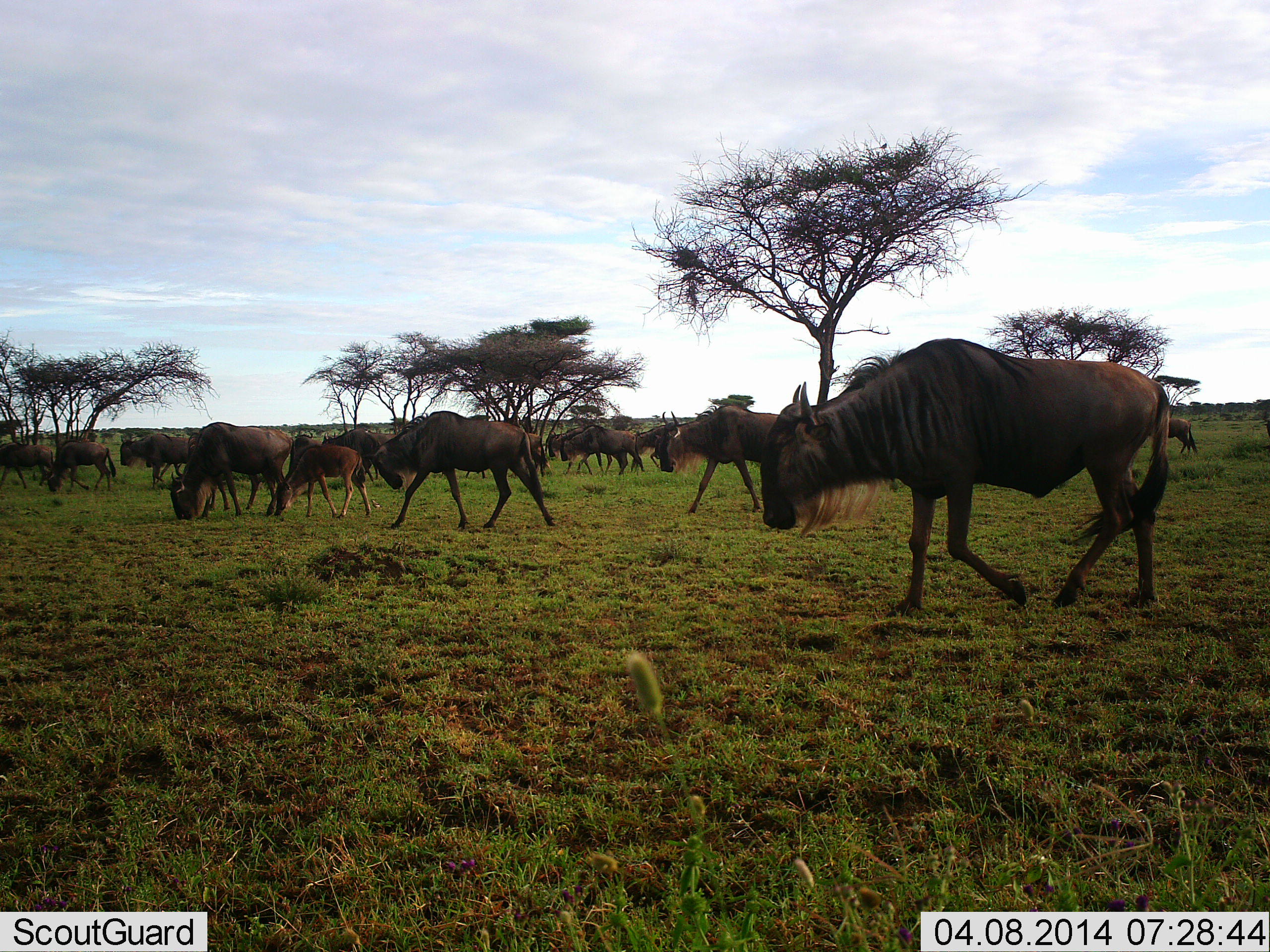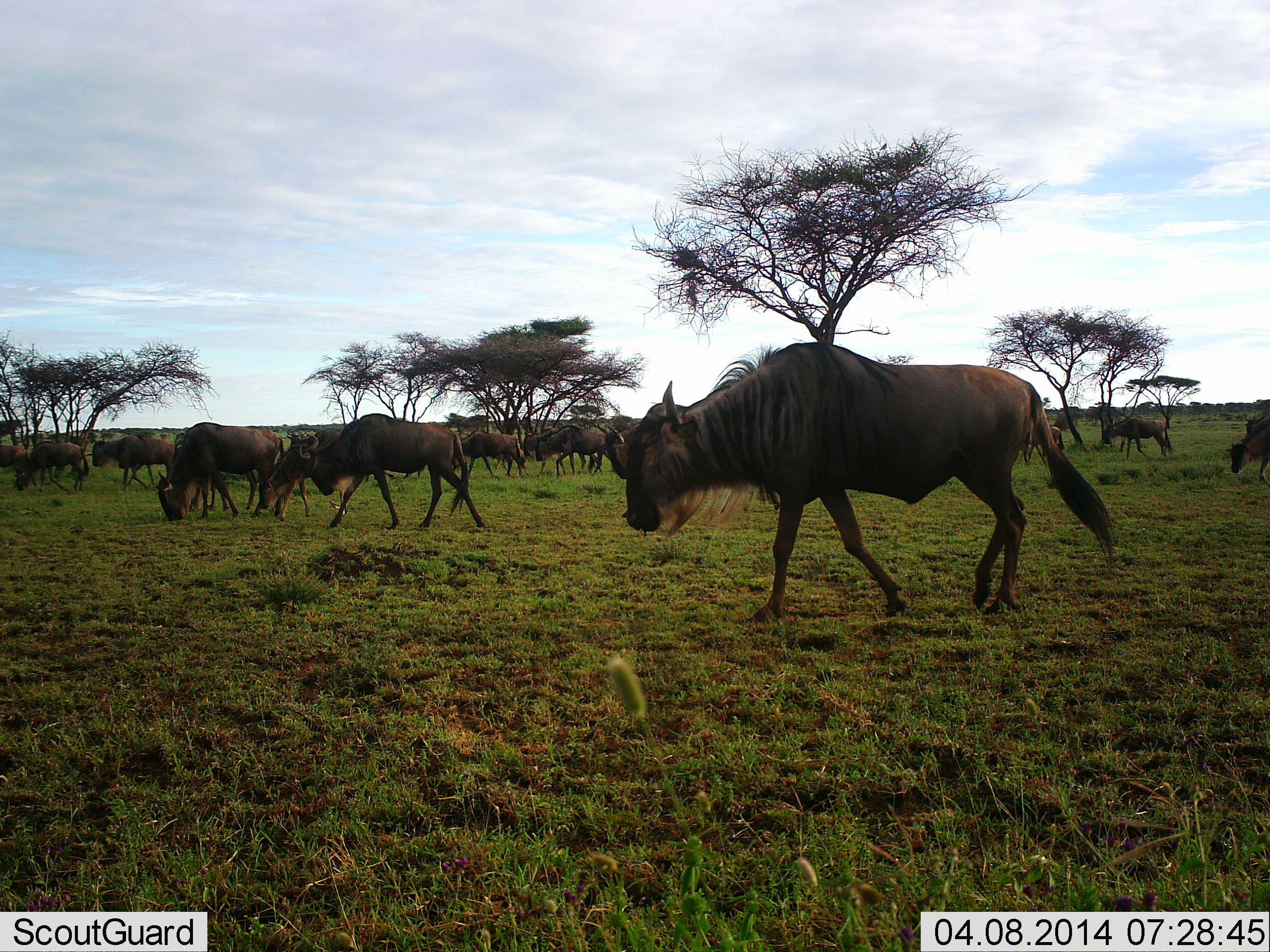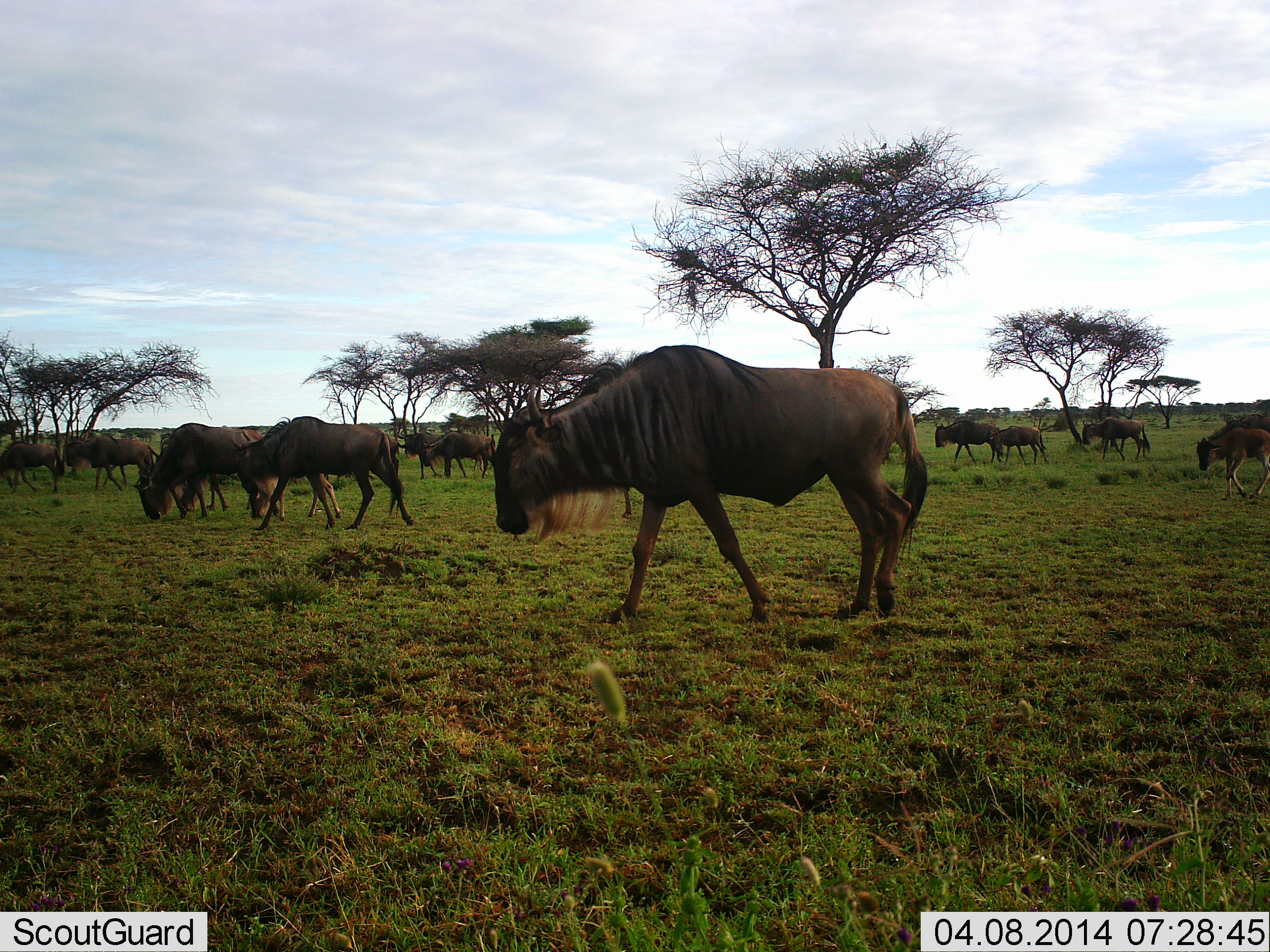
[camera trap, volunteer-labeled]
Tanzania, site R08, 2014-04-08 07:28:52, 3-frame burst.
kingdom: Animalia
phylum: Chordata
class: Mammalia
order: Artiodactyla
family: Bovidae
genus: Connochaetes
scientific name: Connochaetes taurinus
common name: blue wildebeest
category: wildebeest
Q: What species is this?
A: Wildebeest (blue wildebeest) (Connochaetes taurinus).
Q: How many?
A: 11-50.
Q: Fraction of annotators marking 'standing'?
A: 10%.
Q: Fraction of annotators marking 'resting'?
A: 0%.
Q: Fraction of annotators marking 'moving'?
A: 100%.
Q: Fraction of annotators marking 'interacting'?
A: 0%.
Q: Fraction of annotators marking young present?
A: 10%.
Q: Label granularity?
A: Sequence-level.